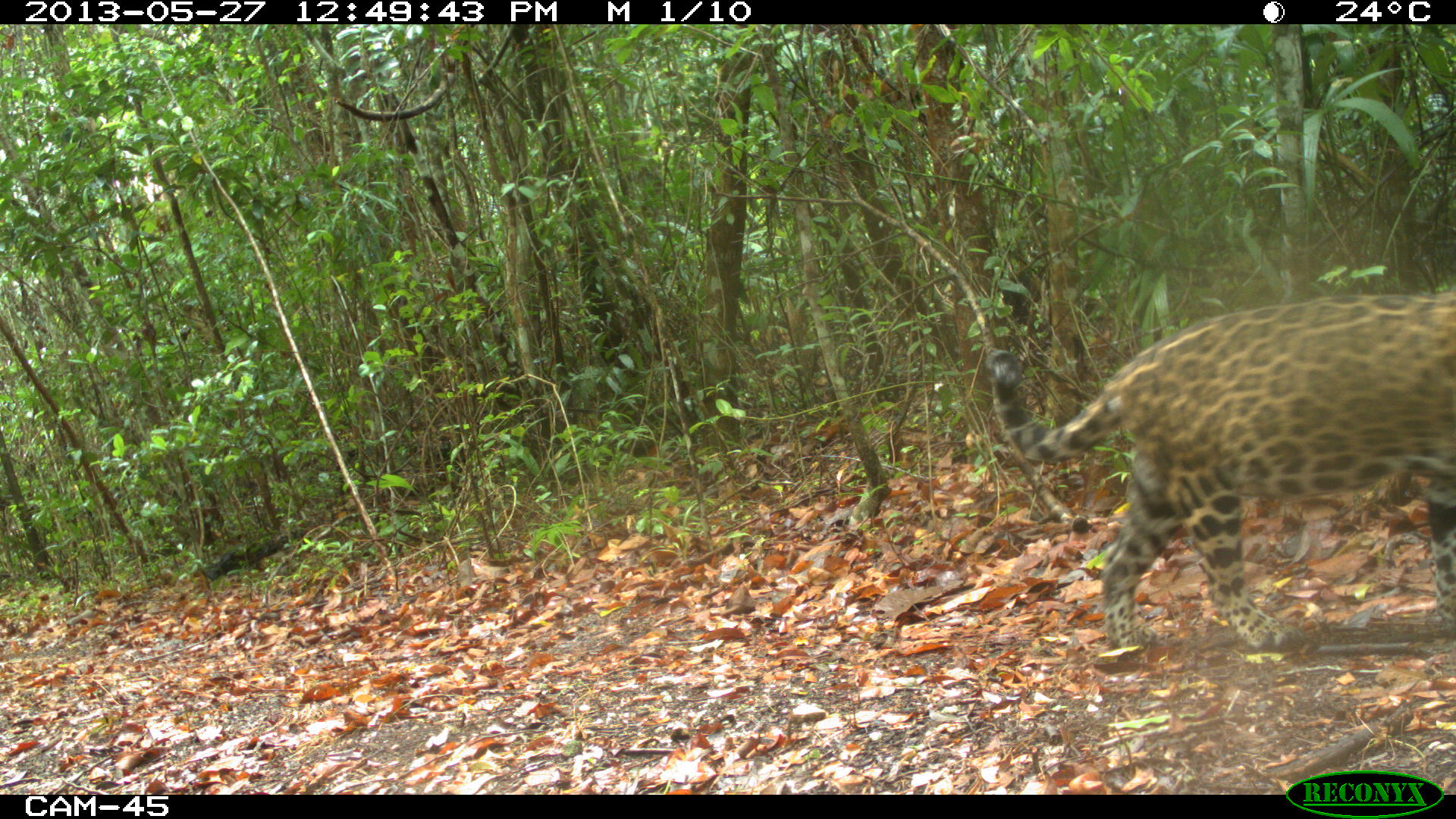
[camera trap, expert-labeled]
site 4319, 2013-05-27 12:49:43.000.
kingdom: Animalia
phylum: Chordata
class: Mammalia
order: Carnivora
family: Felidae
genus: Panthera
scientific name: Panthera onca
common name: jaguar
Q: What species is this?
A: Panthera onca (jaguar).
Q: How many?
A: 1.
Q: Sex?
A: Female.